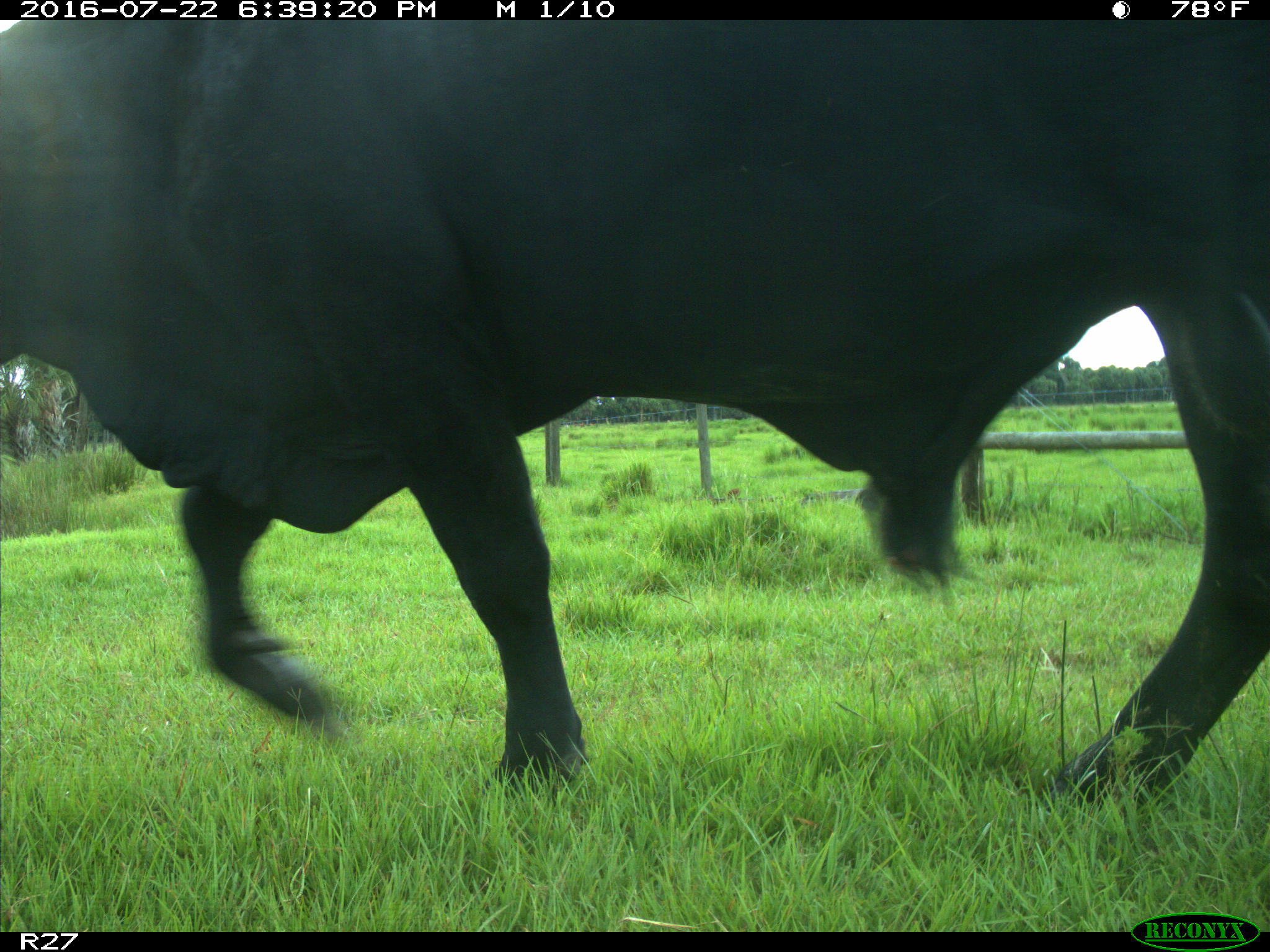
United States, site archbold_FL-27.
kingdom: Animalia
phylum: Chordata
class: Mammalia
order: Artiodactyla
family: Bovidae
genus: Bos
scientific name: Bos taurus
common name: domestic cow